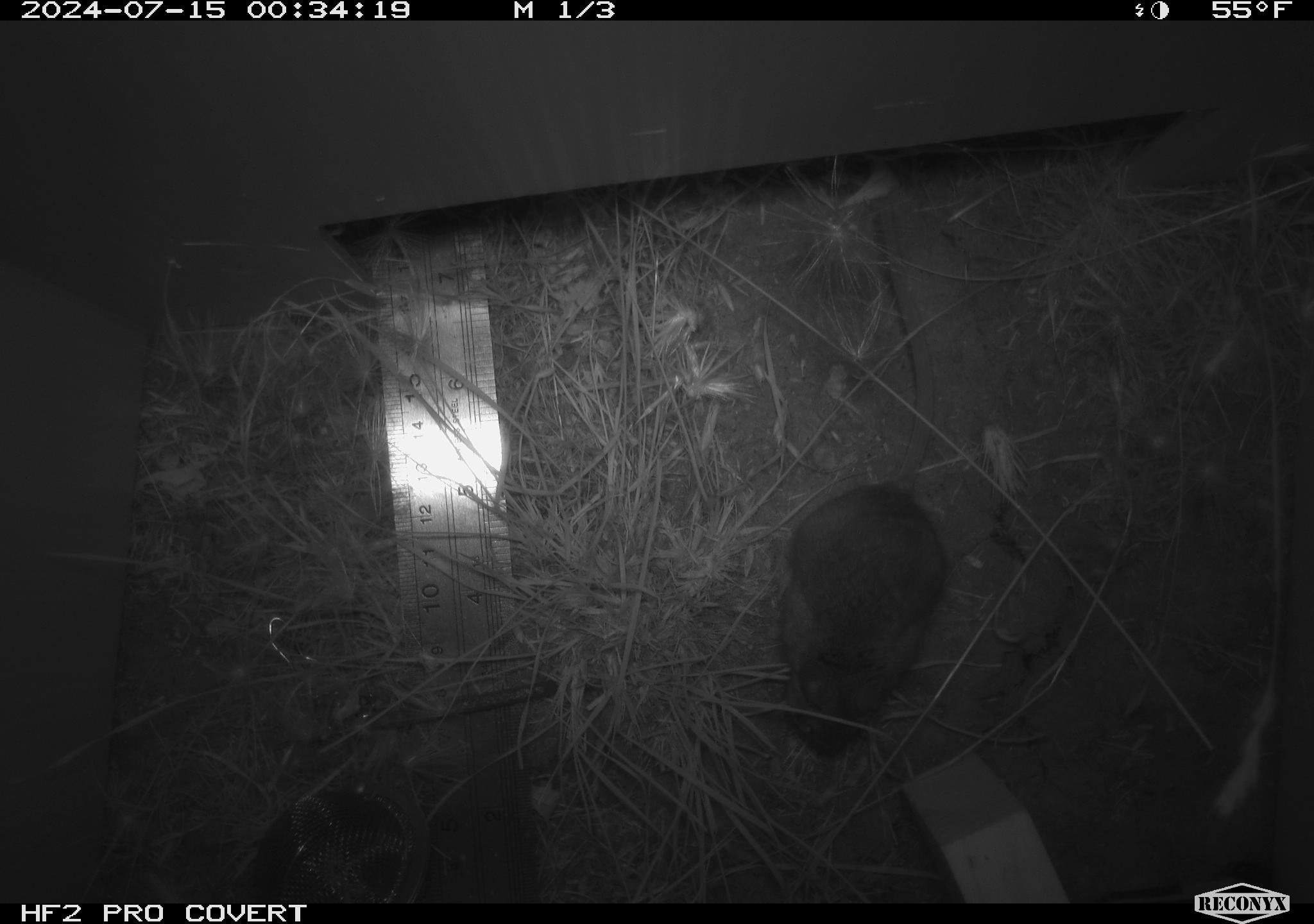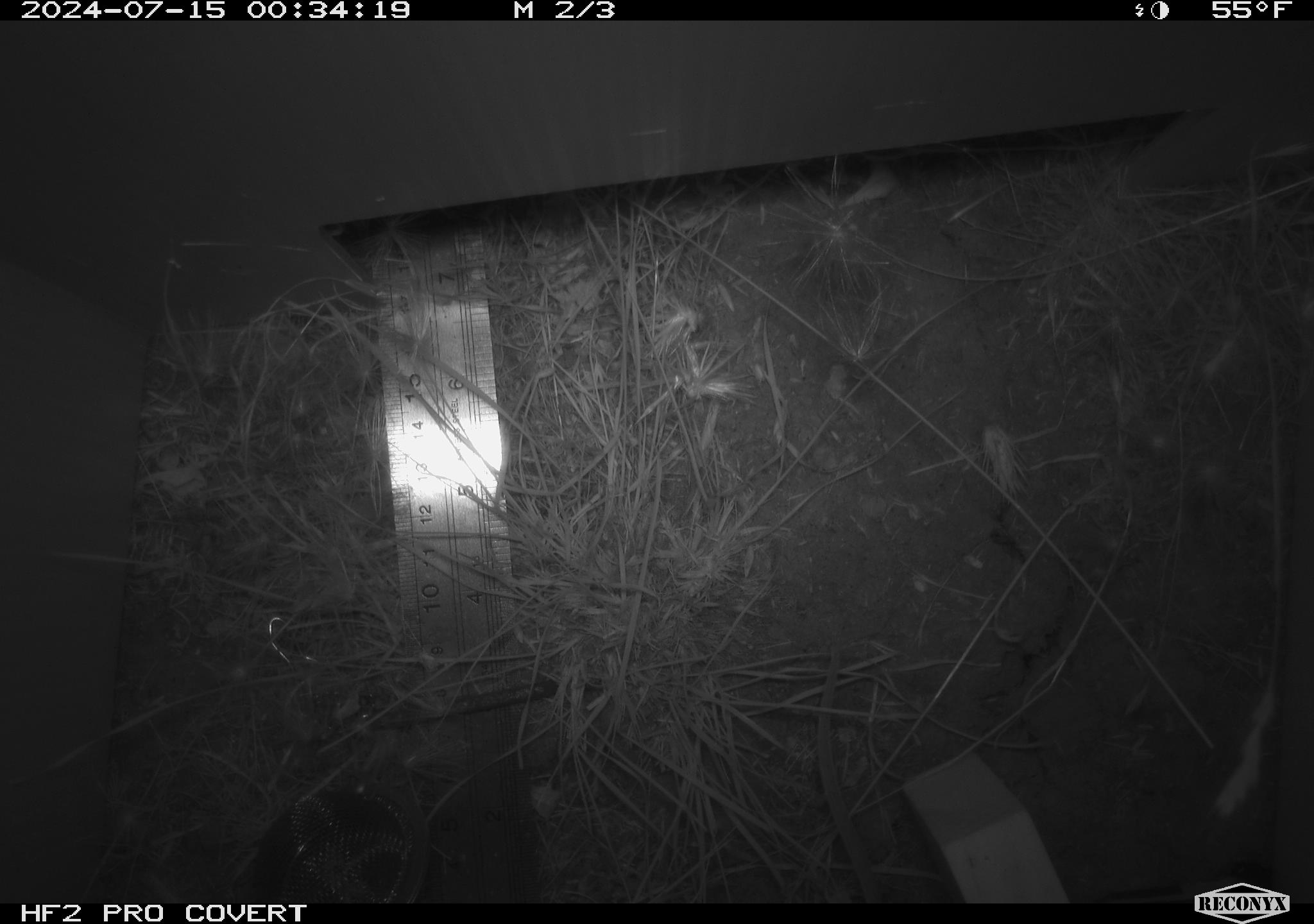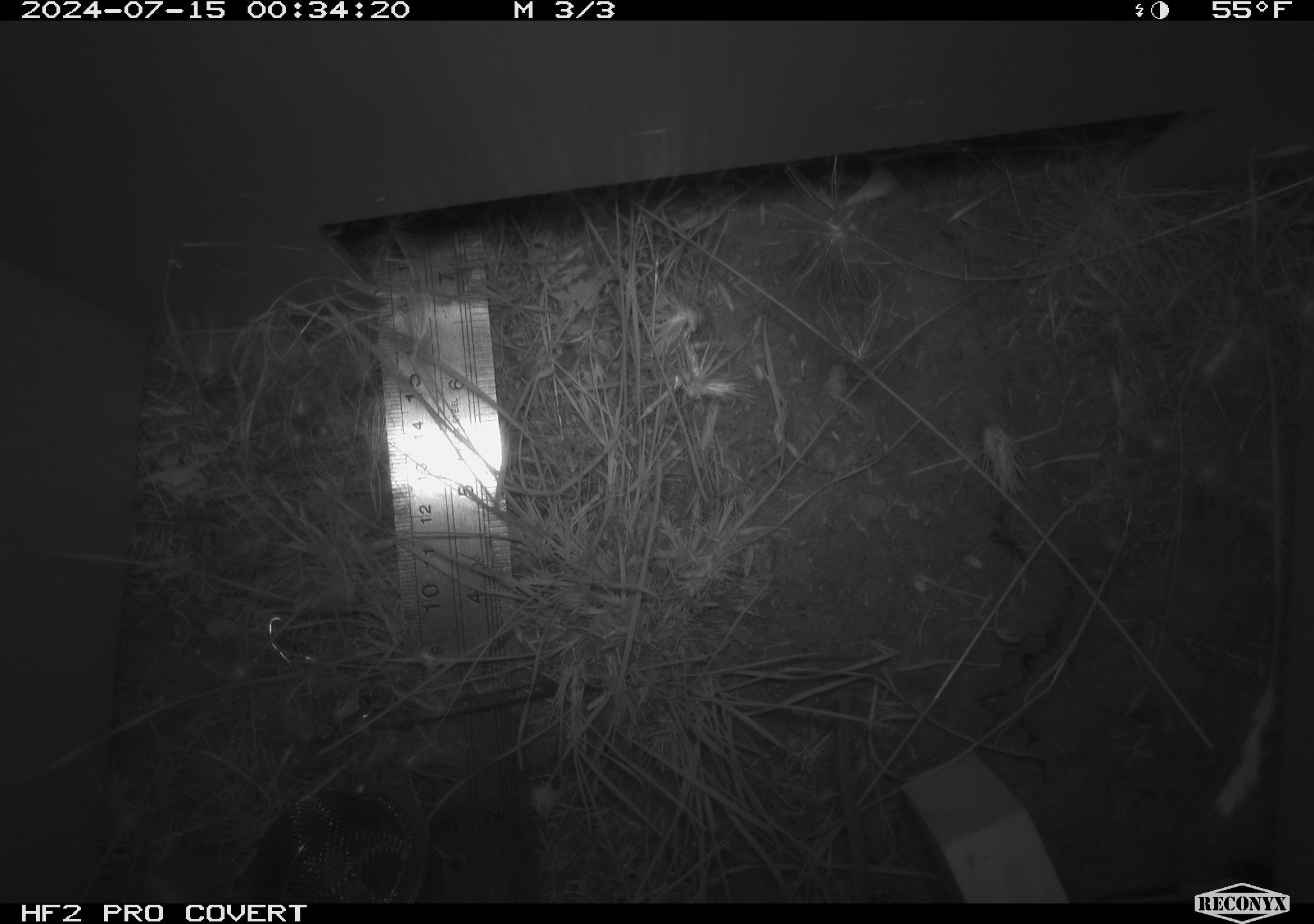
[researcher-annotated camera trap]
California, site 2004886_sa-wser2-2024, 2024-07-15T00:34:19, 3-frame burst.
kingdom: Animalia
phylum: Chordata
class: Mammalia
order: Rodentia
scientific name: Rodentia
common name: mouse species